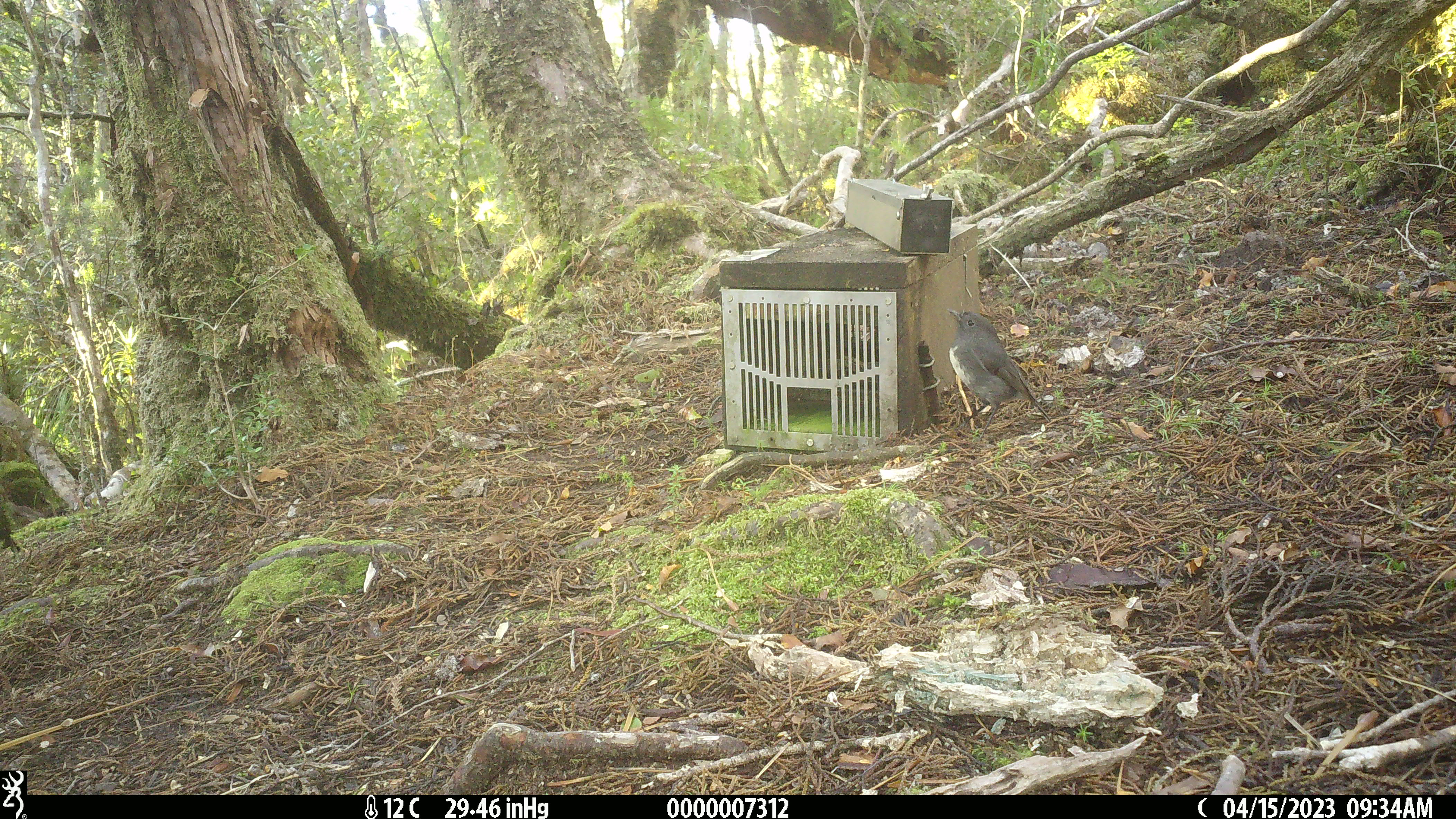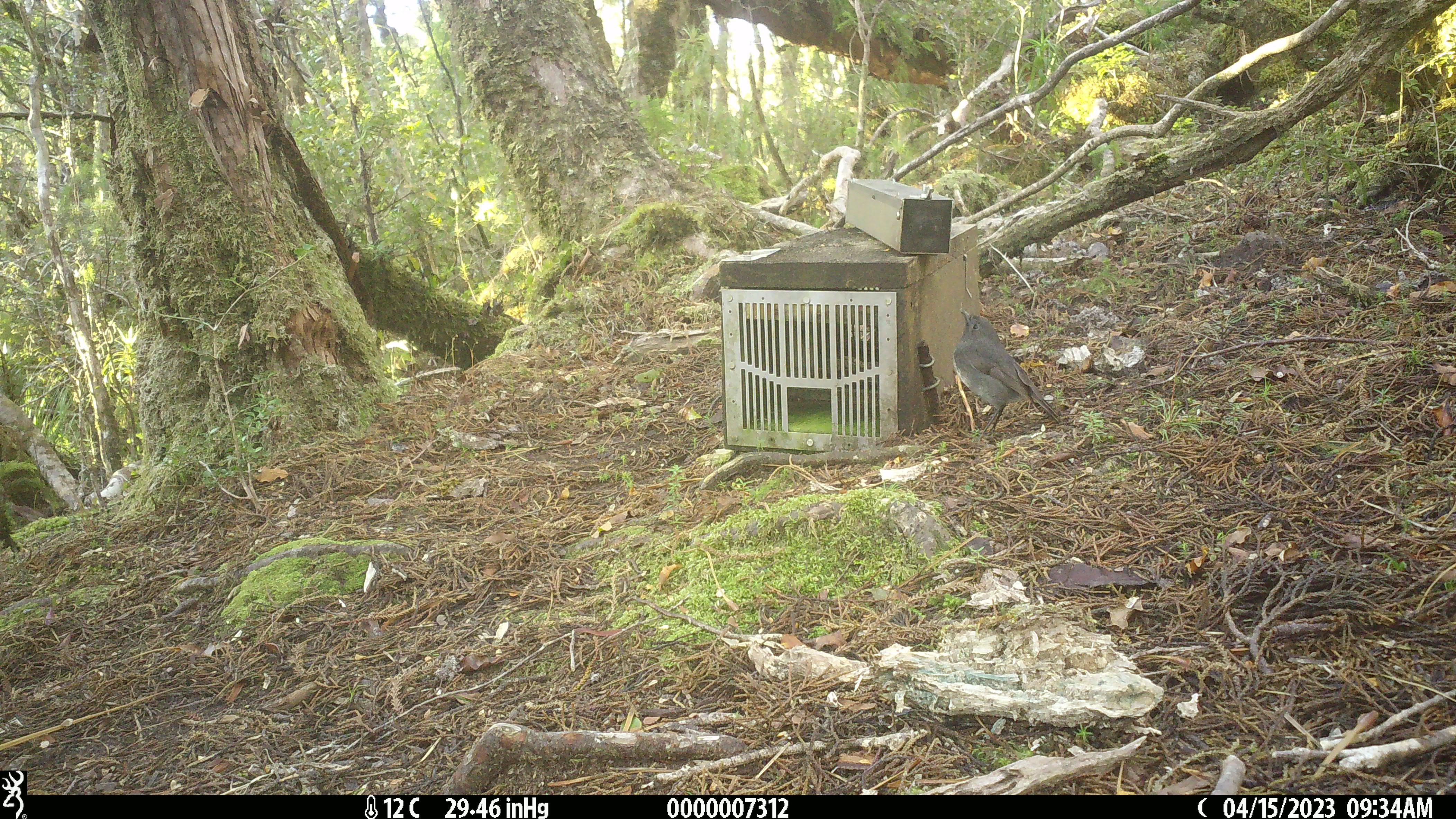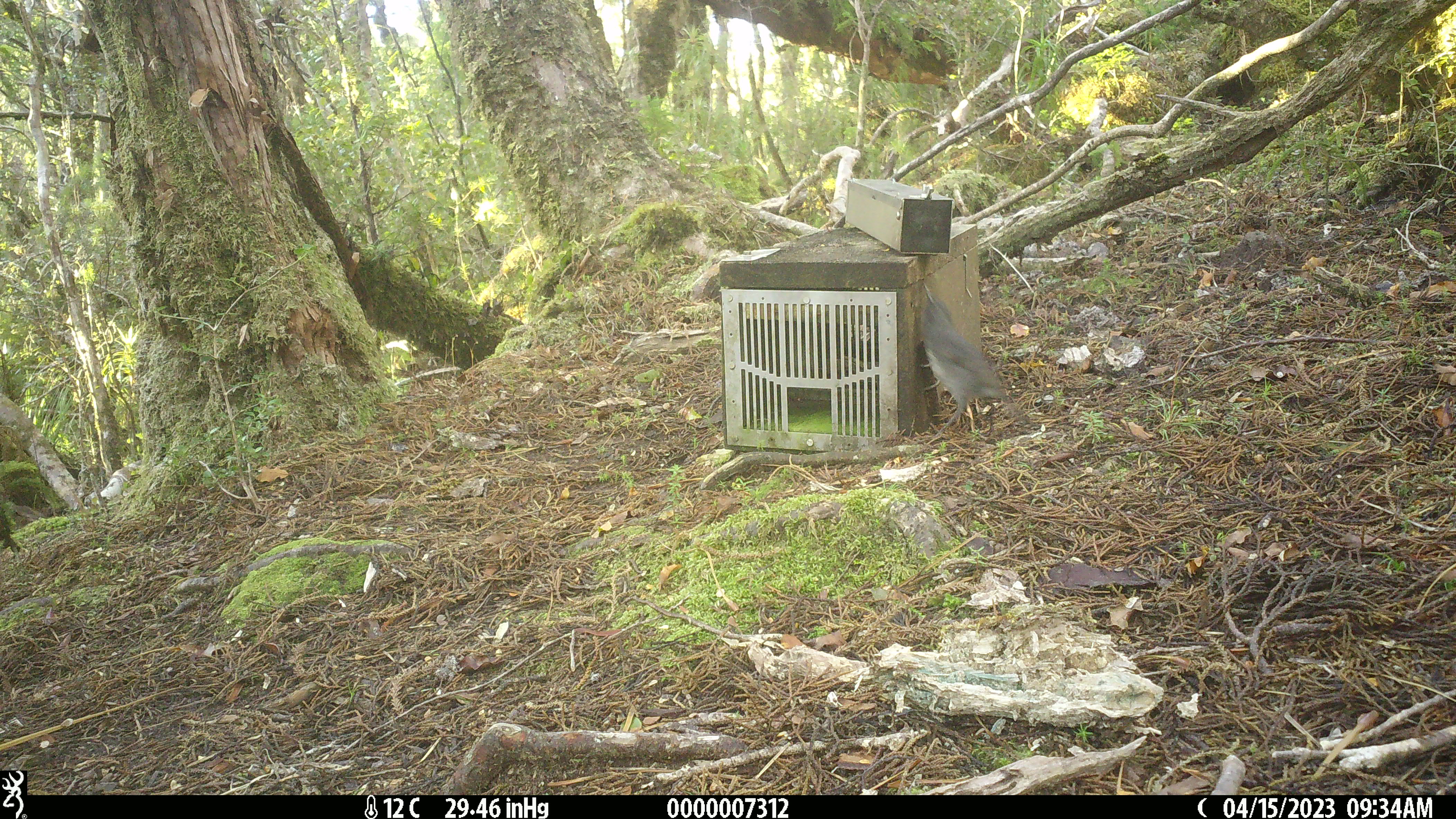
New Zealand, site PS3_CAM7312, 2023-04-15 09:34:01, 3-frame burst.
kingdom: Animalia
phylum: Chordata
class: Aves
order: Passeriformes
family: Petroicidae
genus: Petroica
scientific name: Petroica australis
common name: new zealand robin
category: robin